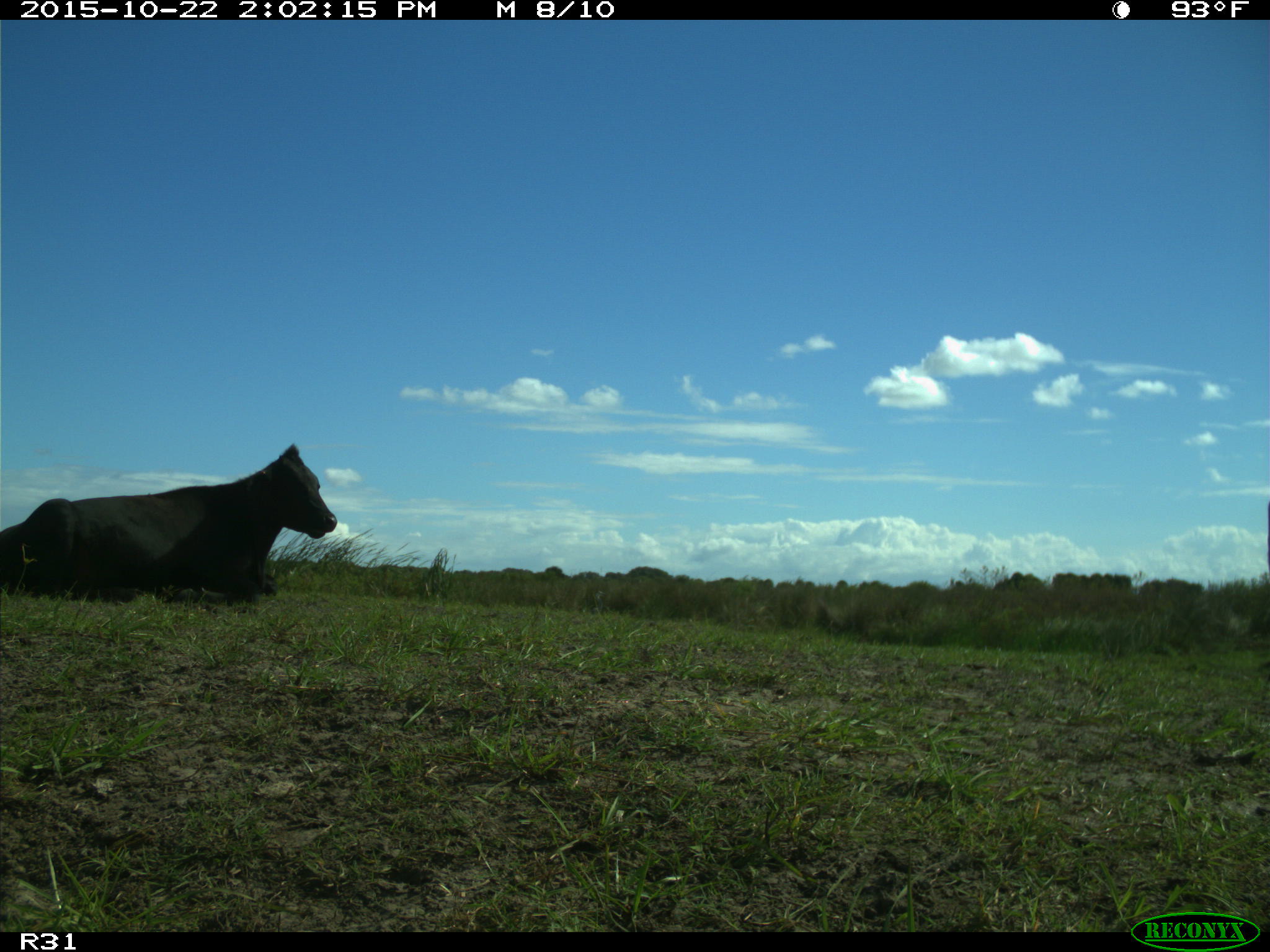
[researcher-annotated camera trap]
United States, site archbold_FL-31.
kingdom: Animalia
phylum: Chordata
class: Mammalia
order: Artiodactyla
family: Bovidae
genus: Bos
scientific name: Bos taurus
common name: domestic cow